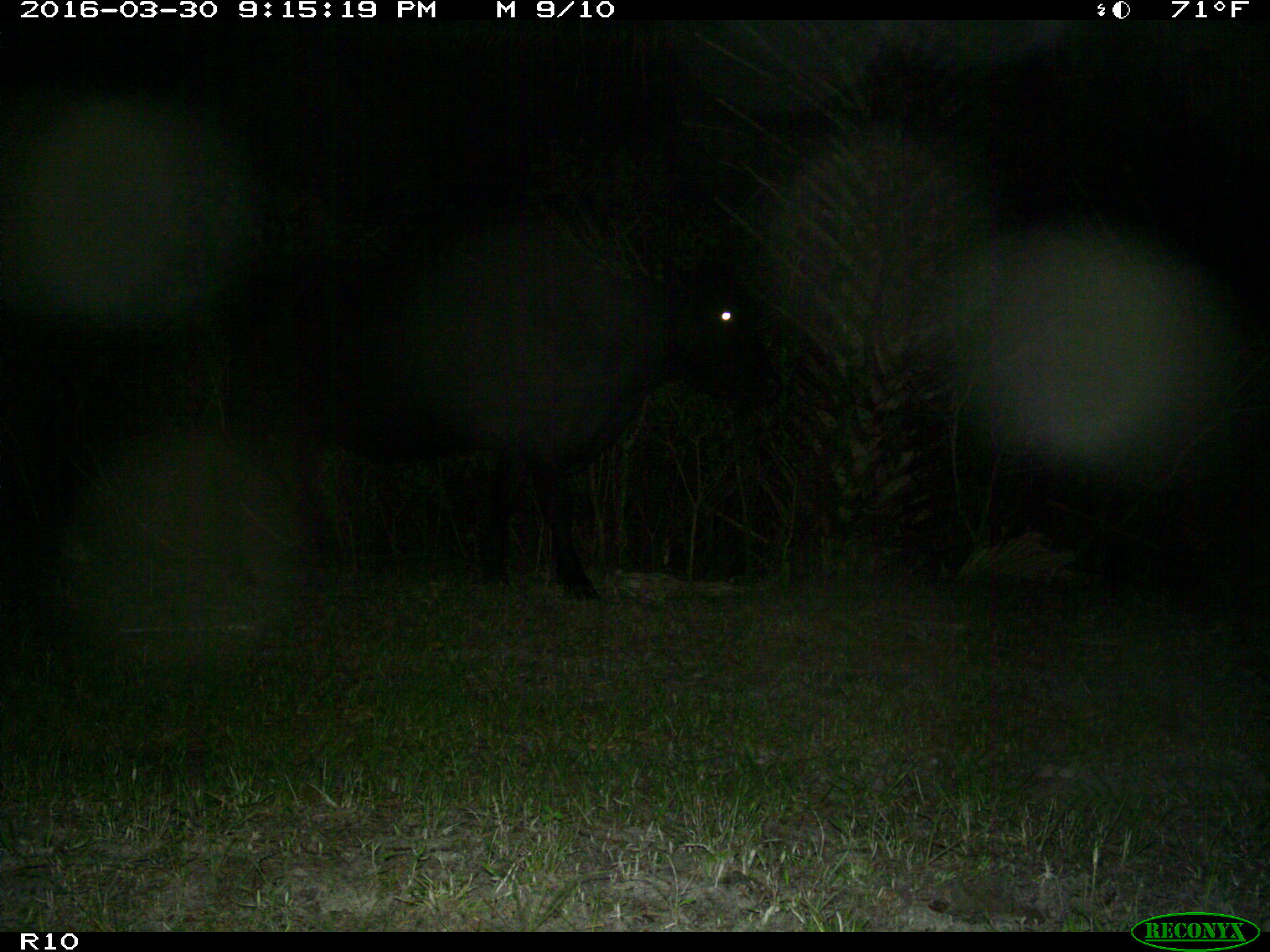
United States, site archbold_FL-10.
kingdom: Animalia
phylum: Chordata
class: Mammalia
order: Artiodactyla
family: Bovidae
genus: Bos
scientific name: Bos taurus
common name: domestic cow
Bos taurus (domestic cow).